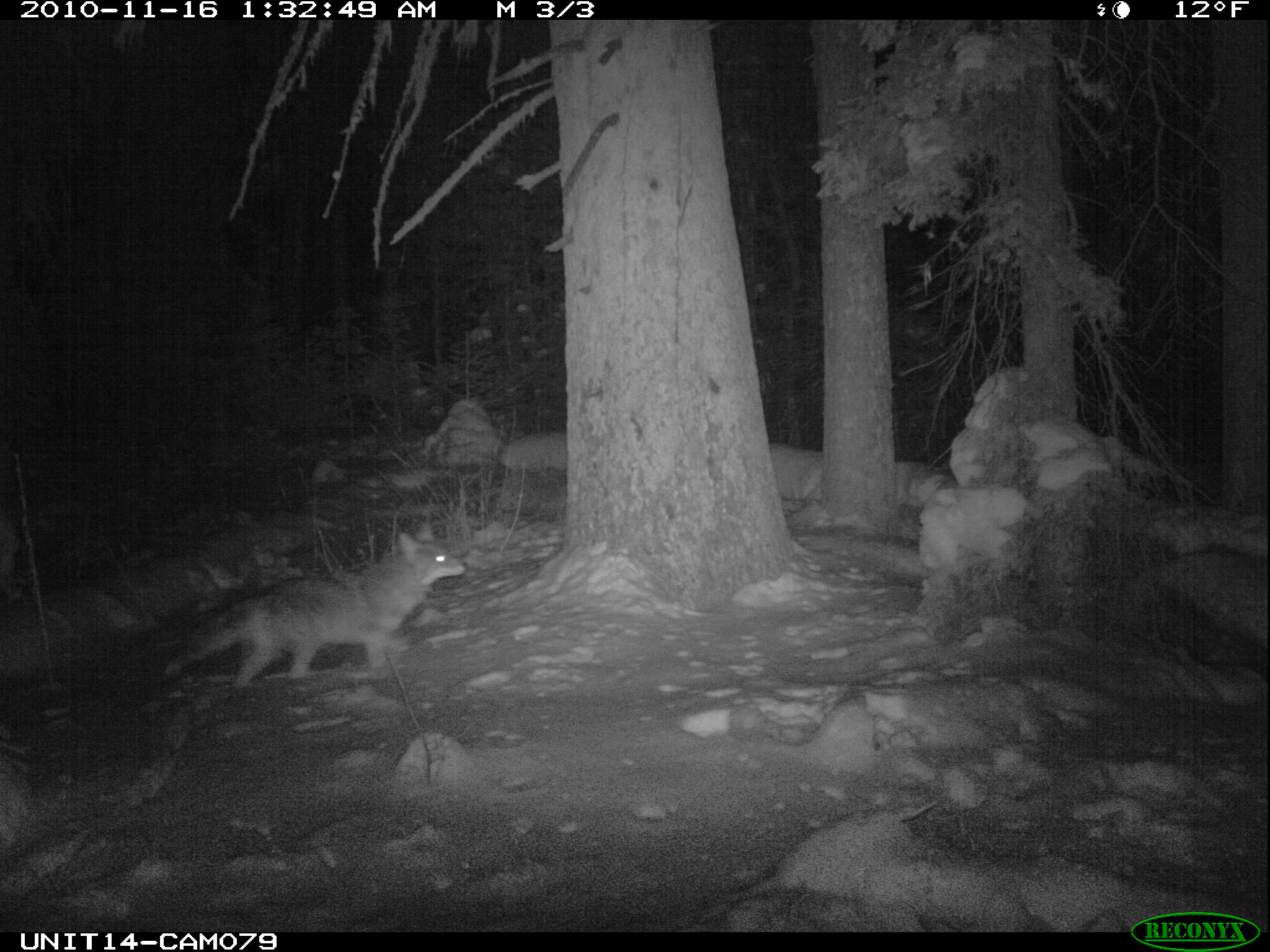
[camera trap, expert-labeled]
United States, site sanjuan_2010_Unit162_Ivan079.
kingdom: Animalia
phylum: Chordata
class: Mammalia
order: Carnivora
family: Canidae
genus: Canis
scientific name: Canis latrans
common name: coyote